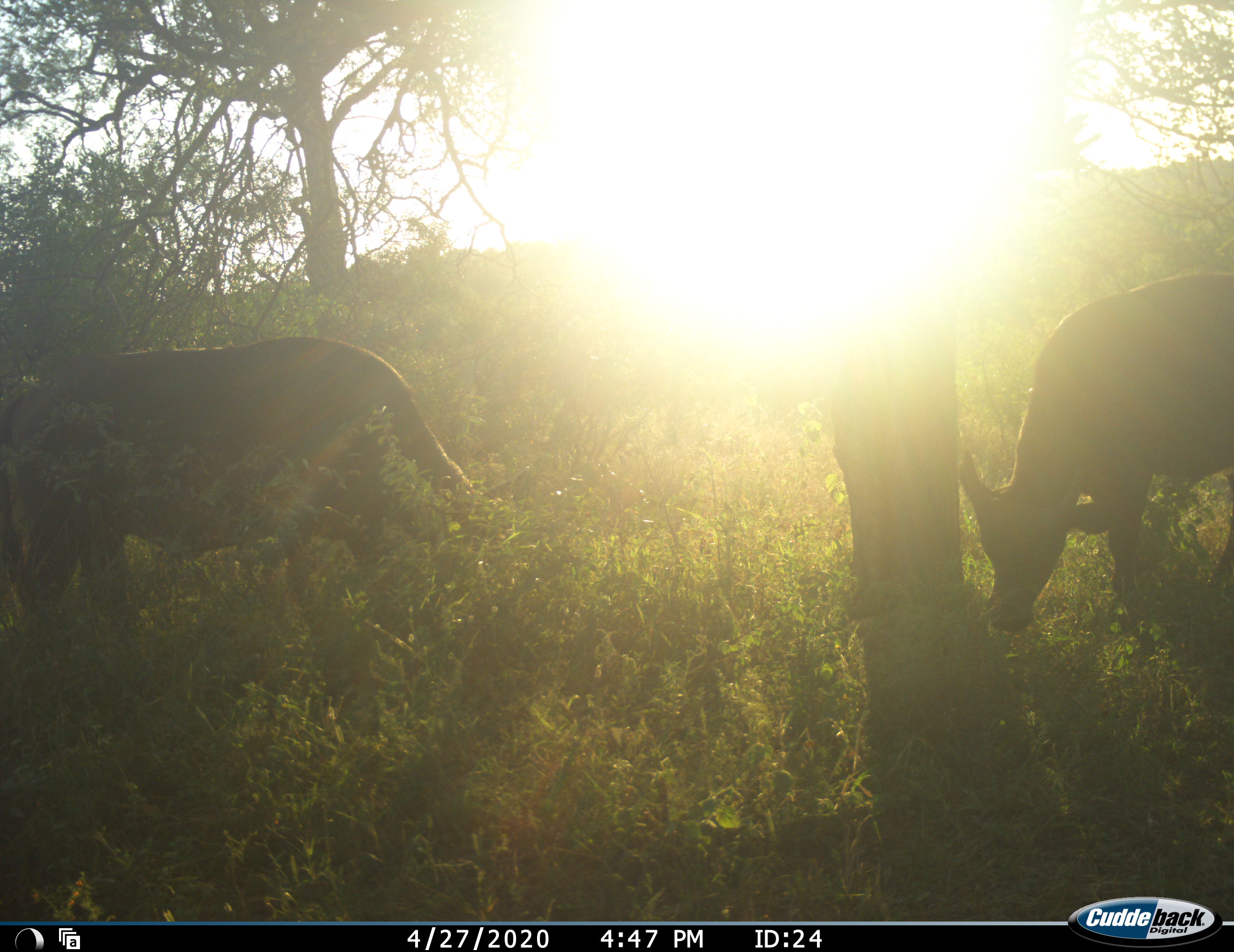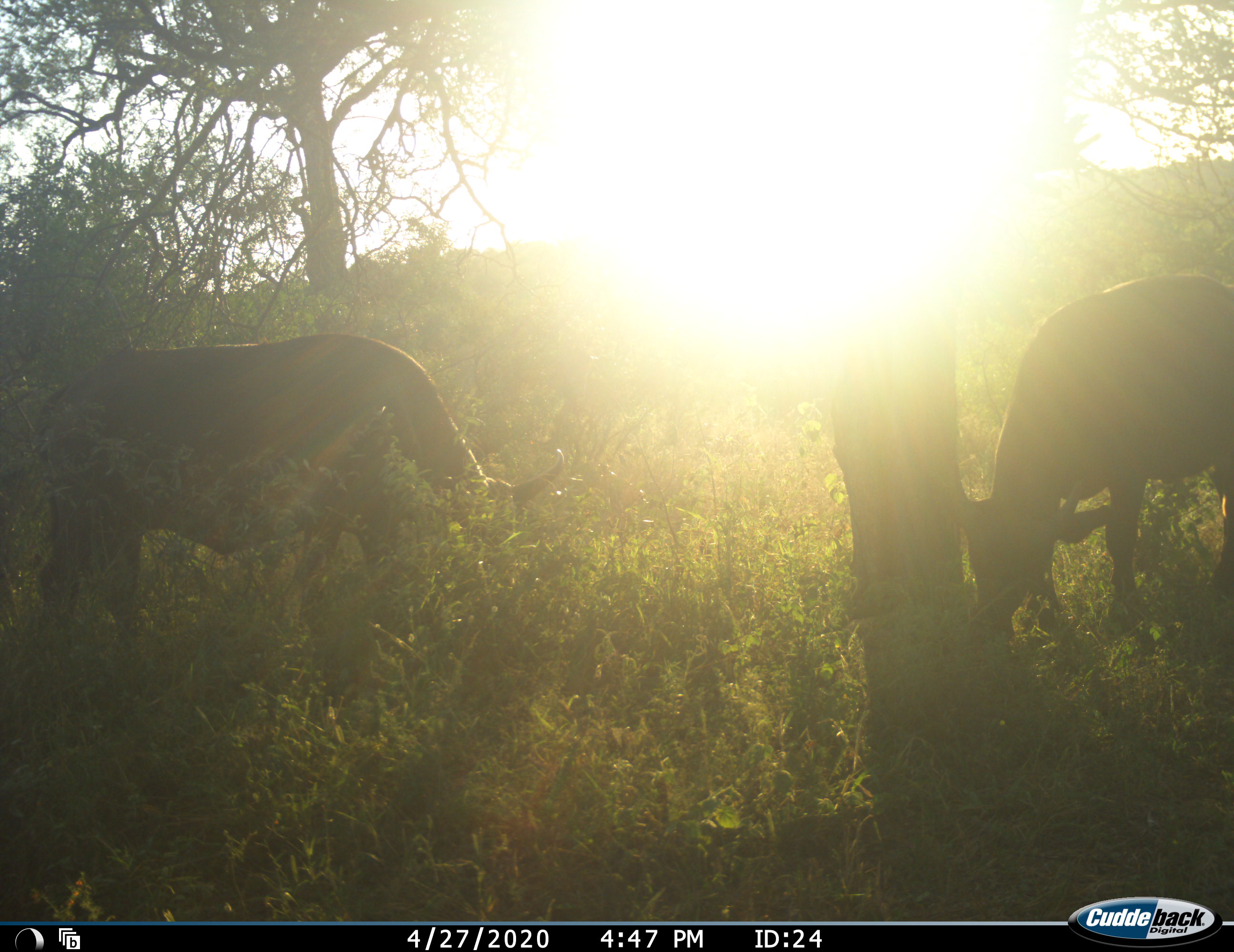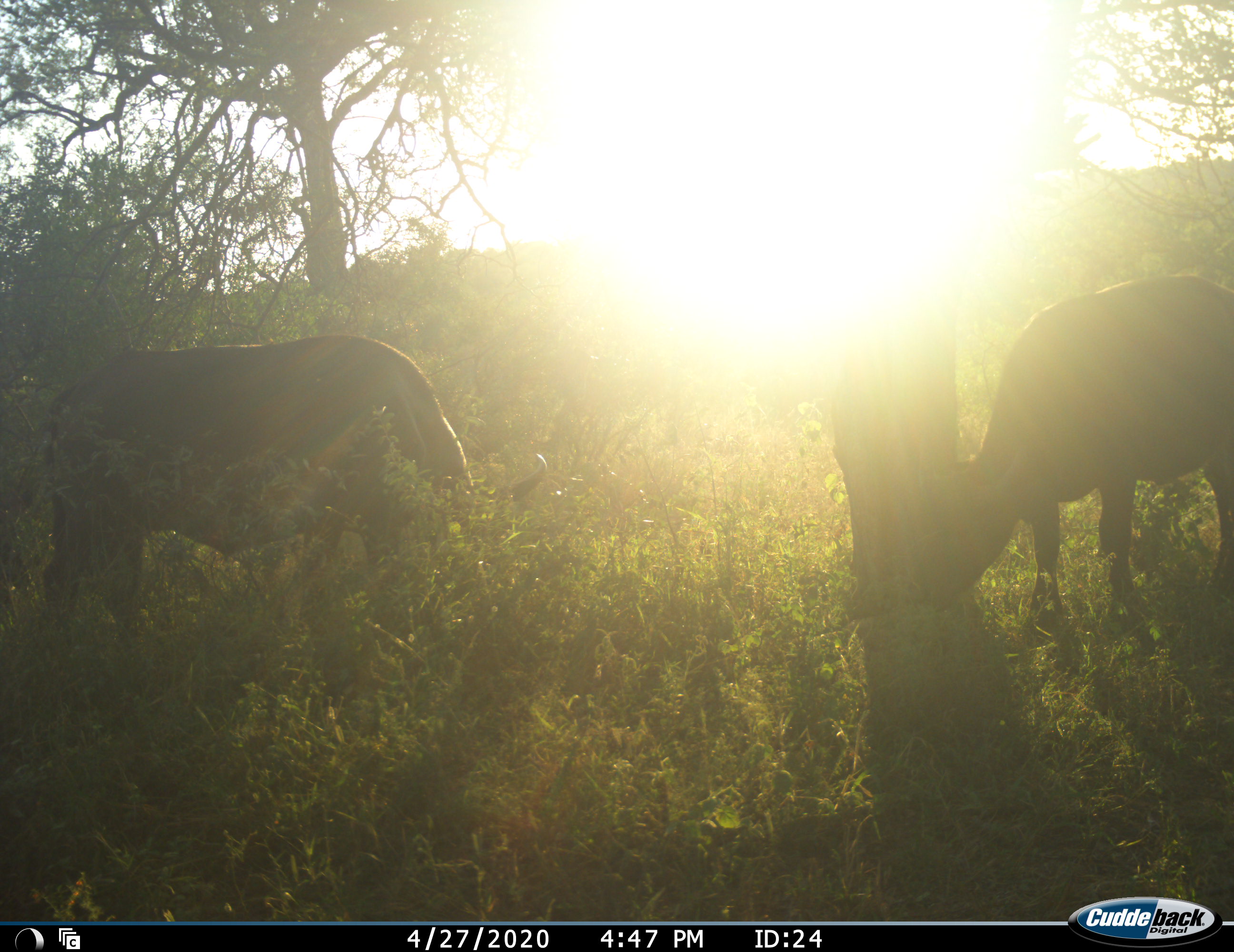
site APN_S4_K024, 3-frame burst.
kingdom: Animalia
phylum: Chordata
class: Mammalia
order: Artiodactyla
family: Bovidae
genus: Syncerus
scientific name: Syncerus caffer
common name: african buffalo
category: buffalo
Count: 2.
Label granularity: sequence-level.